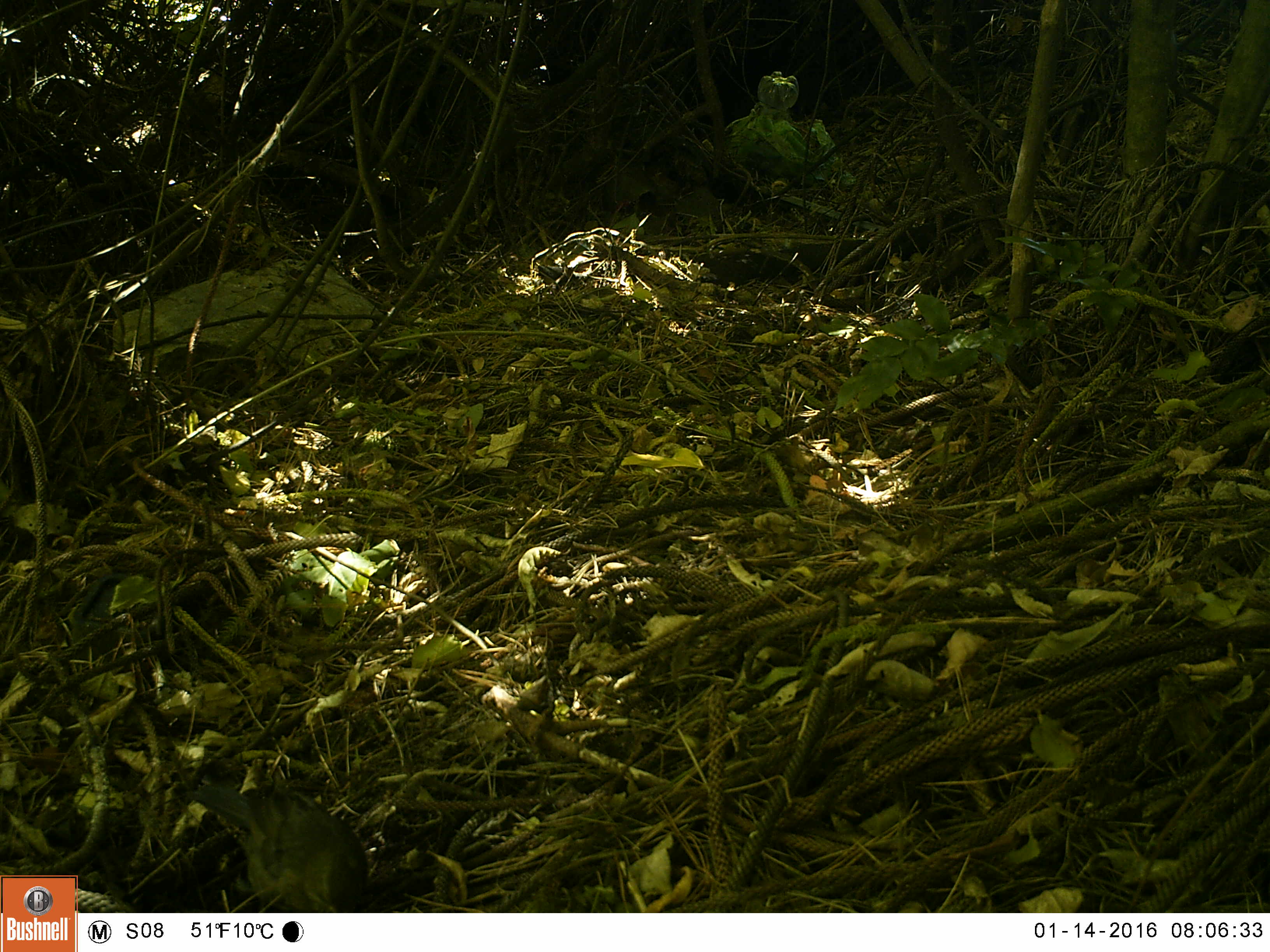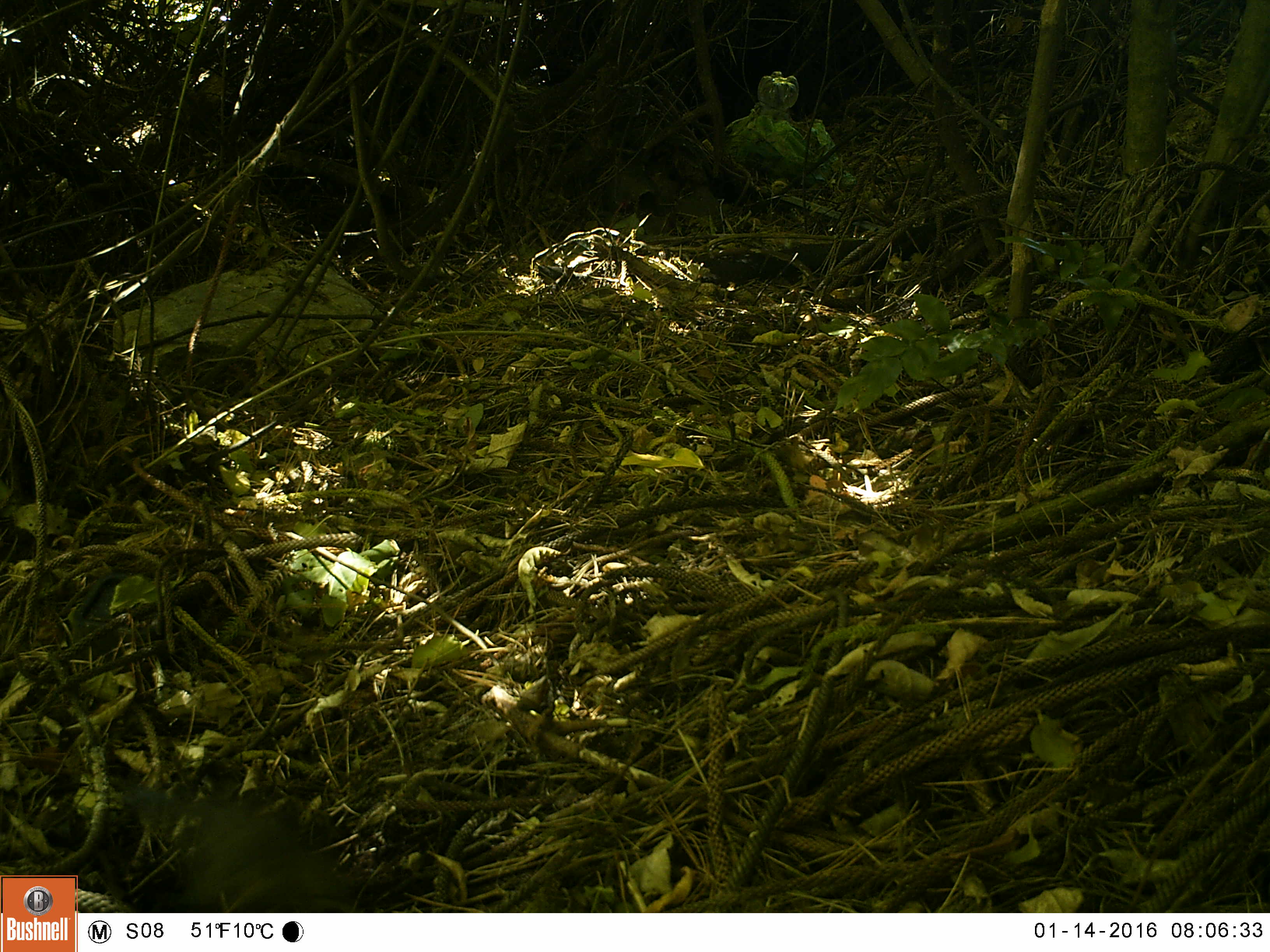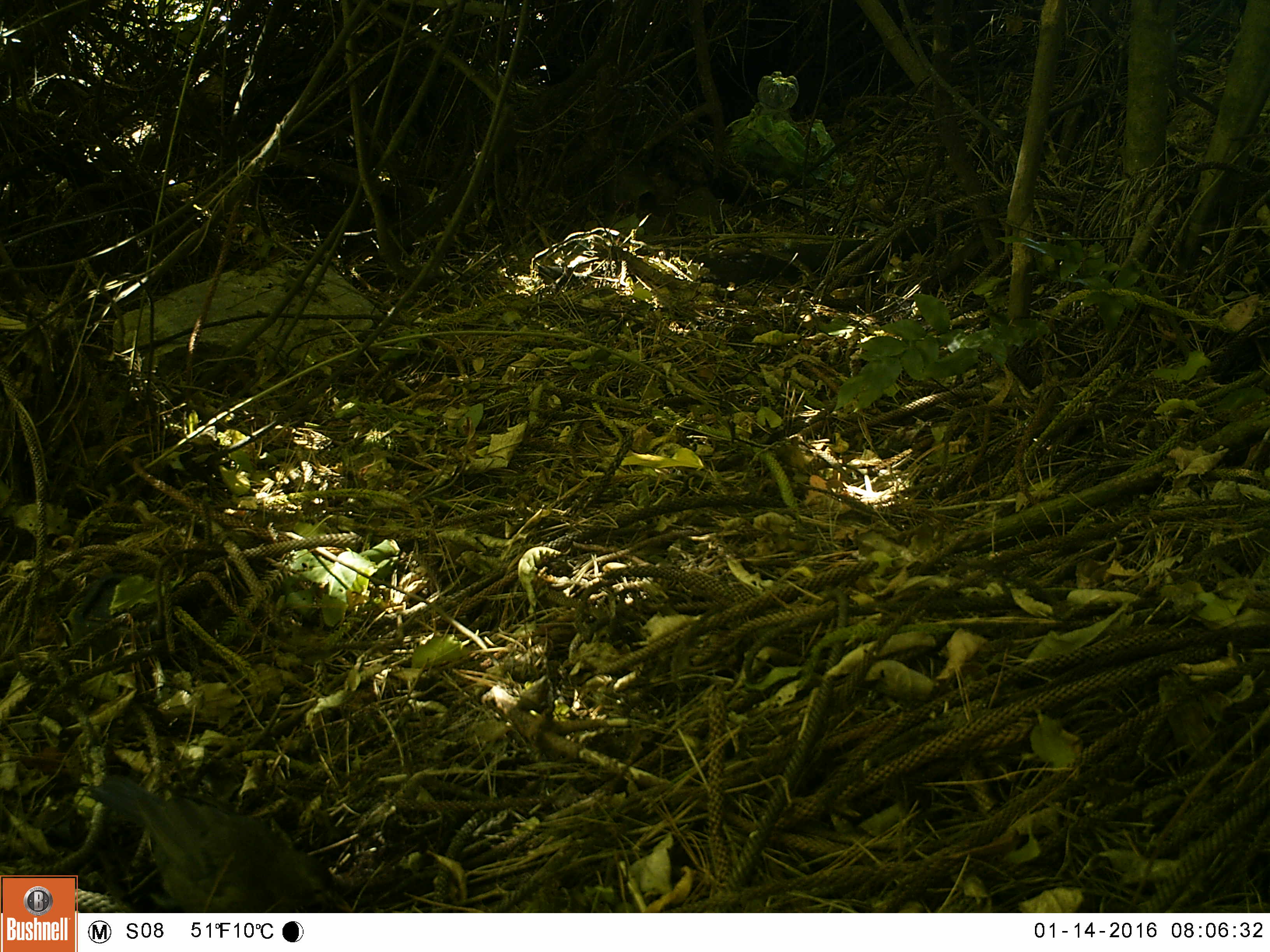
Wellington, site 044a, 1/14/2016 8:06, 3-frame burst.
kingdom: Animalia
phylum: Chordata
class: Aves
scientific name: Aves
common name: bird